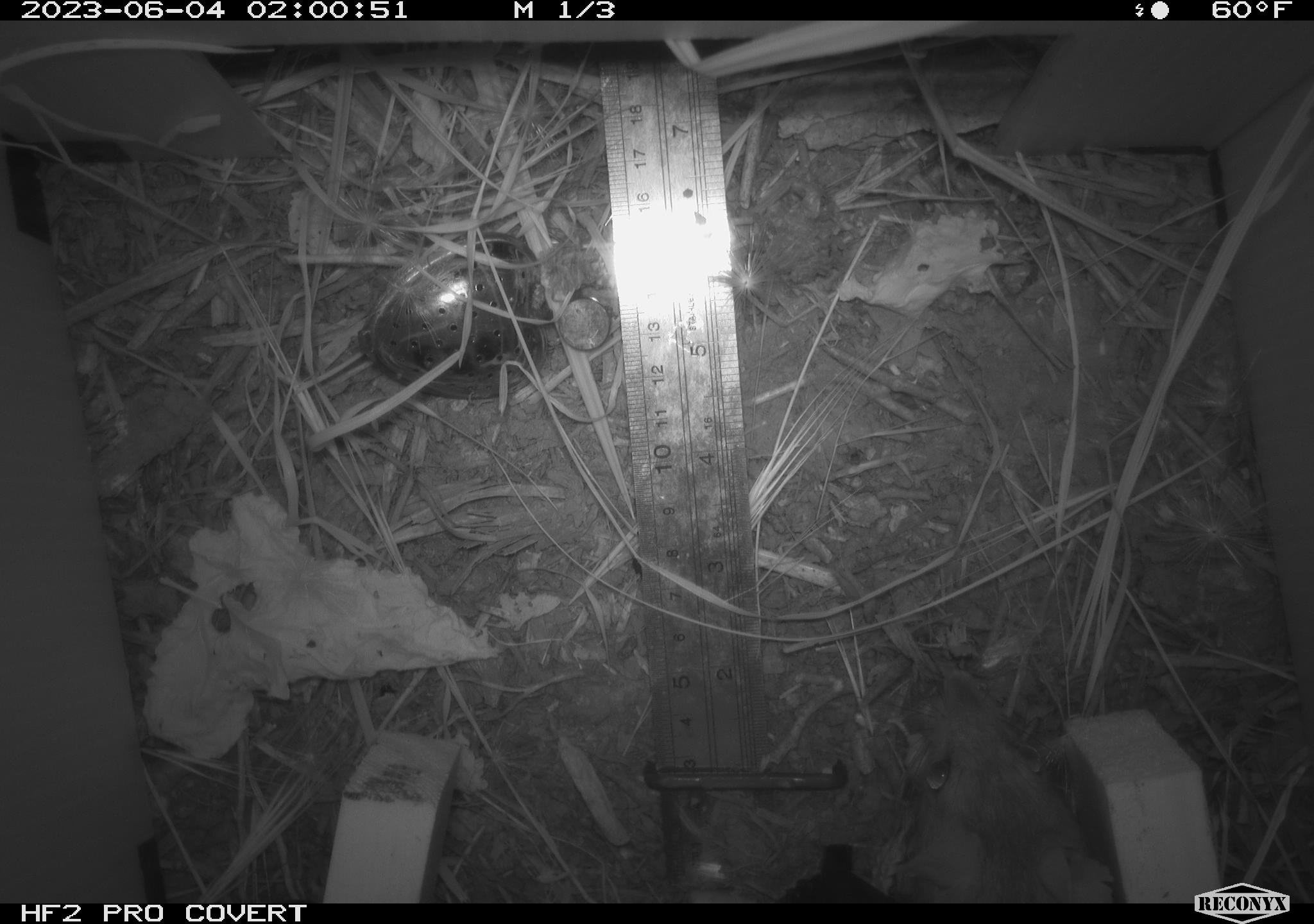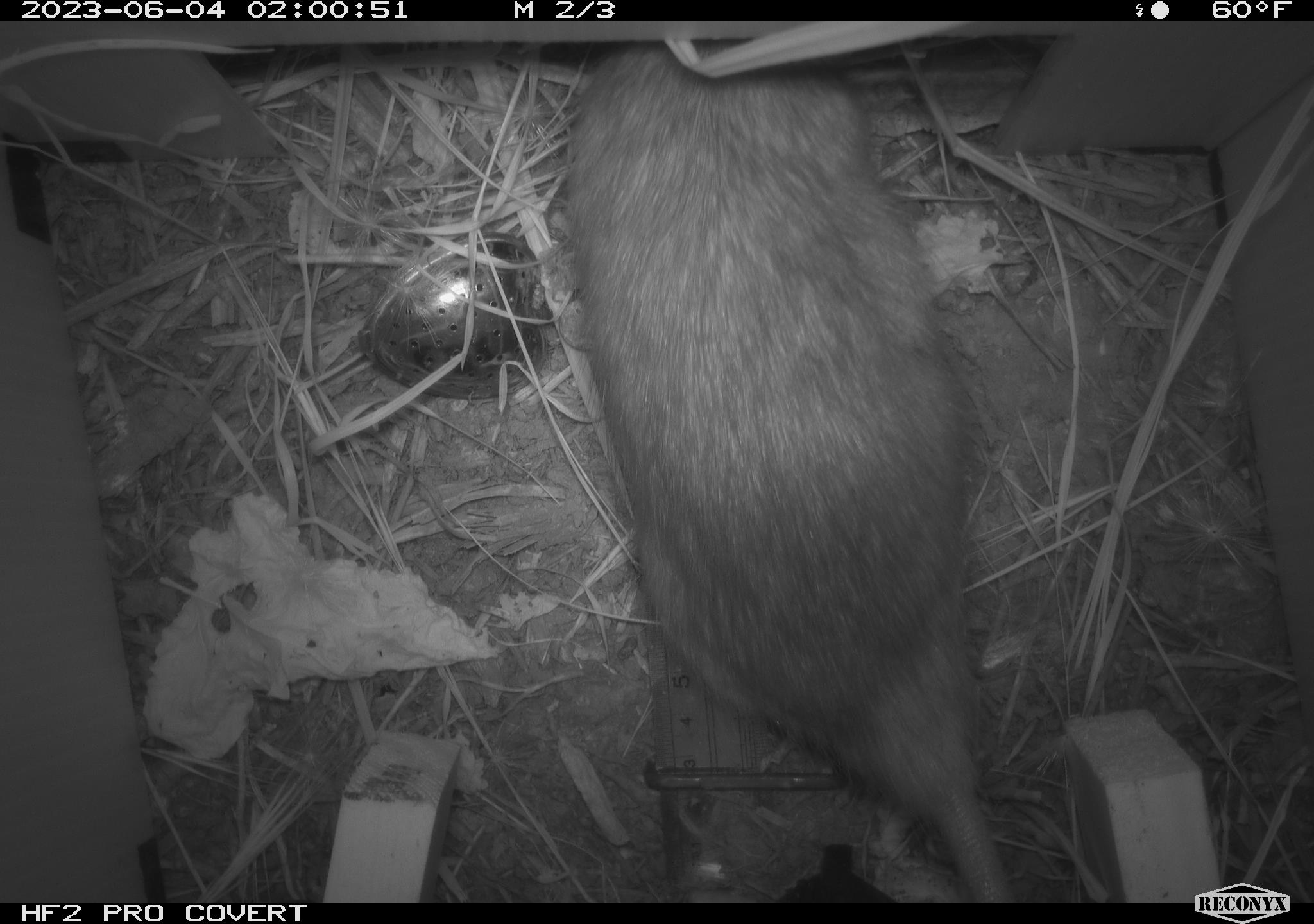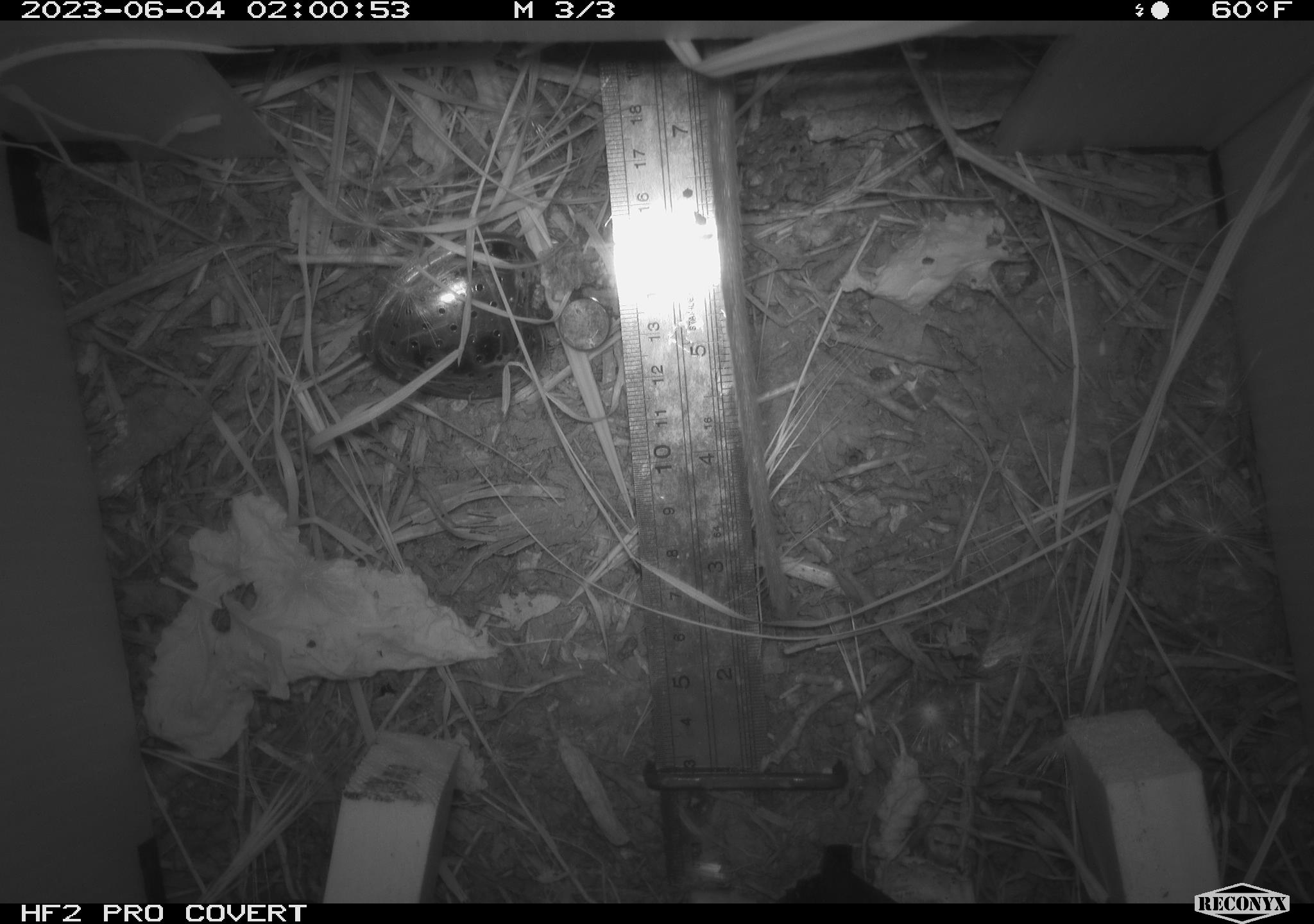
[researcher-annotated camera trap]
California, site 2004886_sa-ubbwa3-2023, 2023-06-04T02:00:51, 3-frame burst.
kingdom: Animalia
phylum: Chordata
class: Mammalia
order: Rodentia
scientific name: Rodentia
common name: mouse species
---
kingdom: Animalia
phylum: Chordata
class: Mammalia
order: Rodentia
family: Muridae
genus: Rattus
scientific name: Rattus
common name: rat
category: rattus species